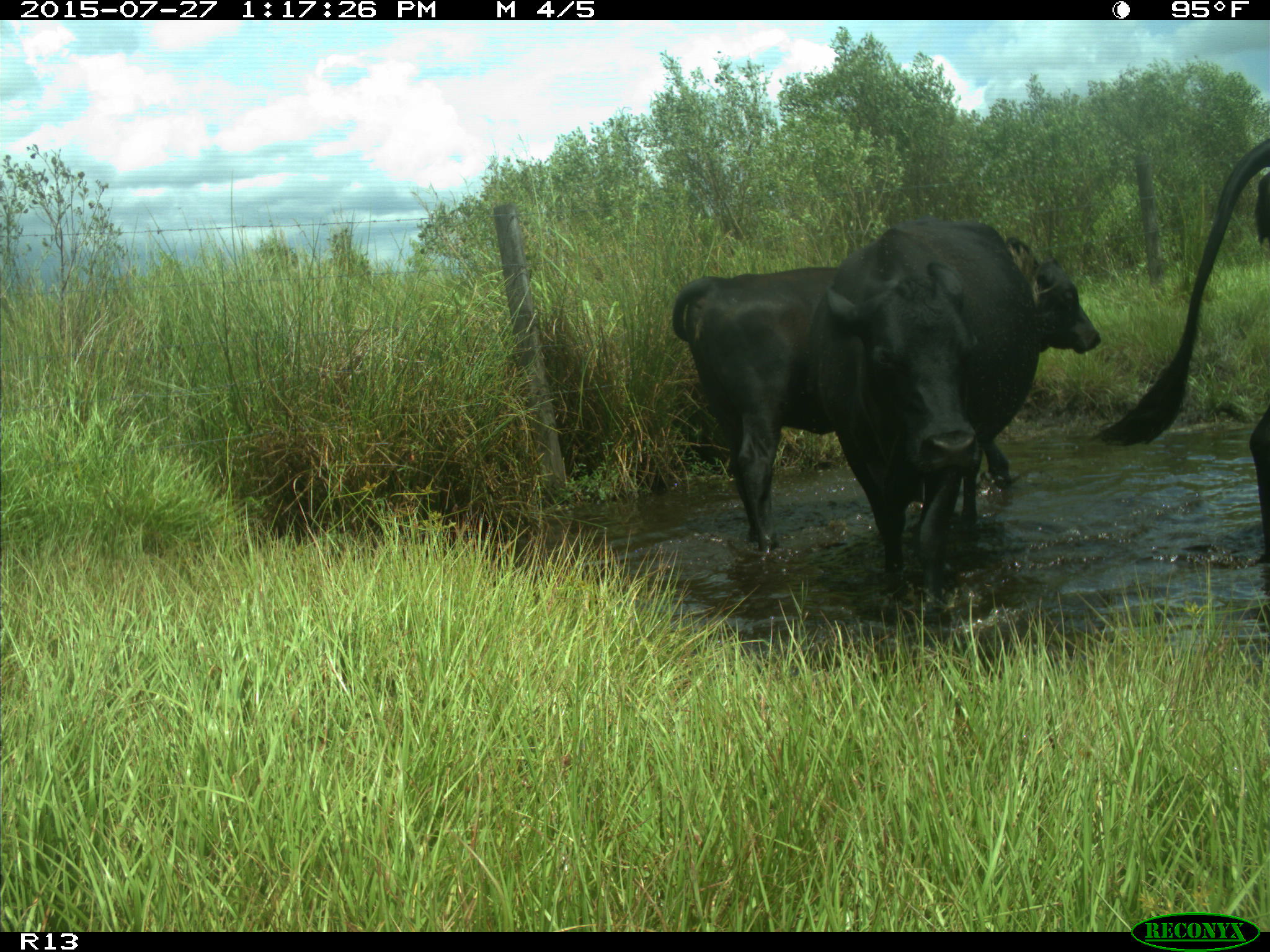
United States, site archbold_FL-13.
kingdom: Animalia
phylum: Chordata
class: Mammalia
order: Artiodactyla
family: Bovidae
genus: Bos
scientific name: Bos taurus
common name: domestic cow